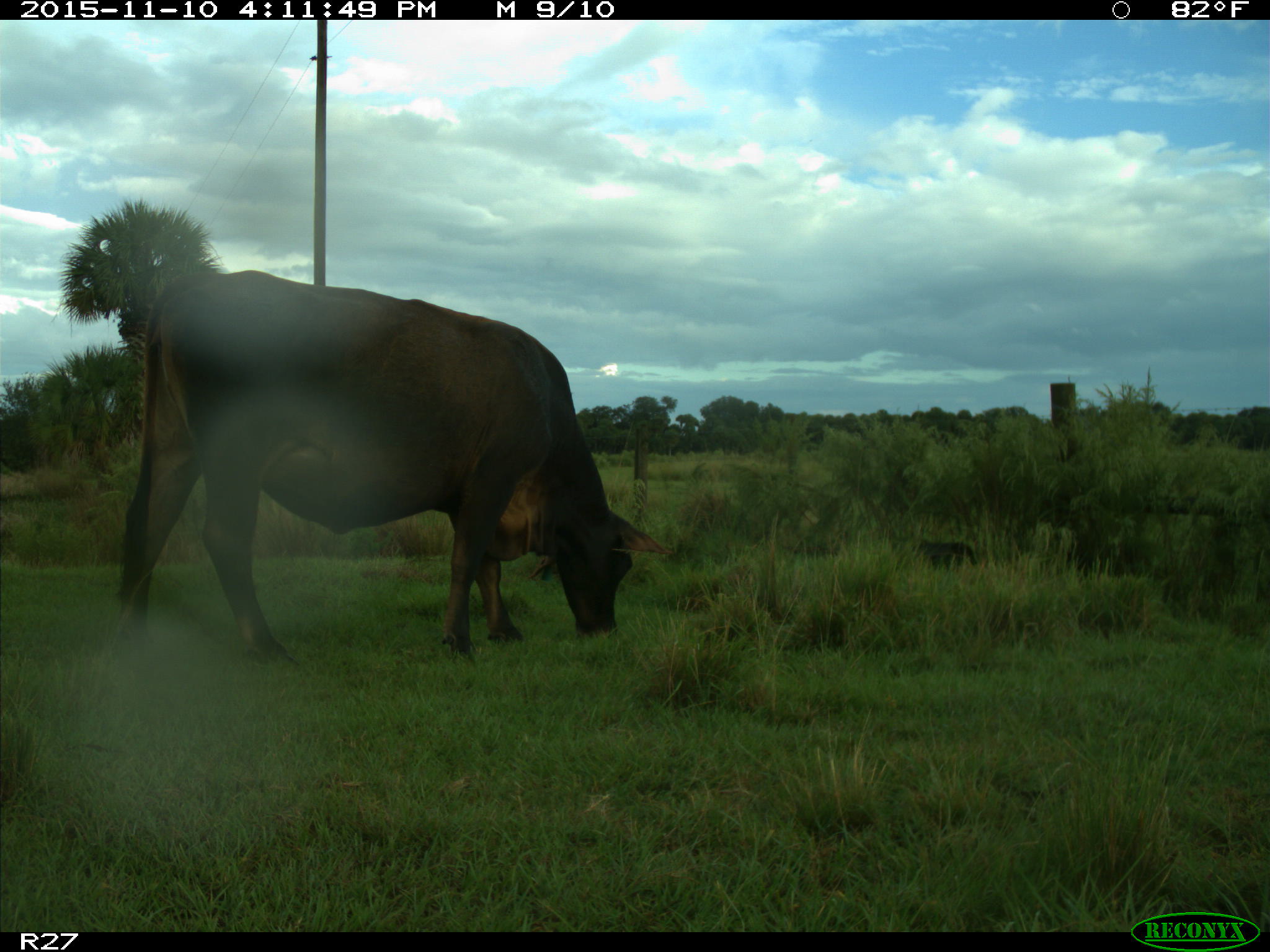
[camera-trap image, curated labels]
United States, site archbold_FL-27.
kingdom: Animalia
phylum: Chordata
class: Mammalia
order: Artiodactyla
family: Bovidae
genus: Bos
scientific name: Bos taurus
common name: domestic cow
Bos taurus (domestic cow).